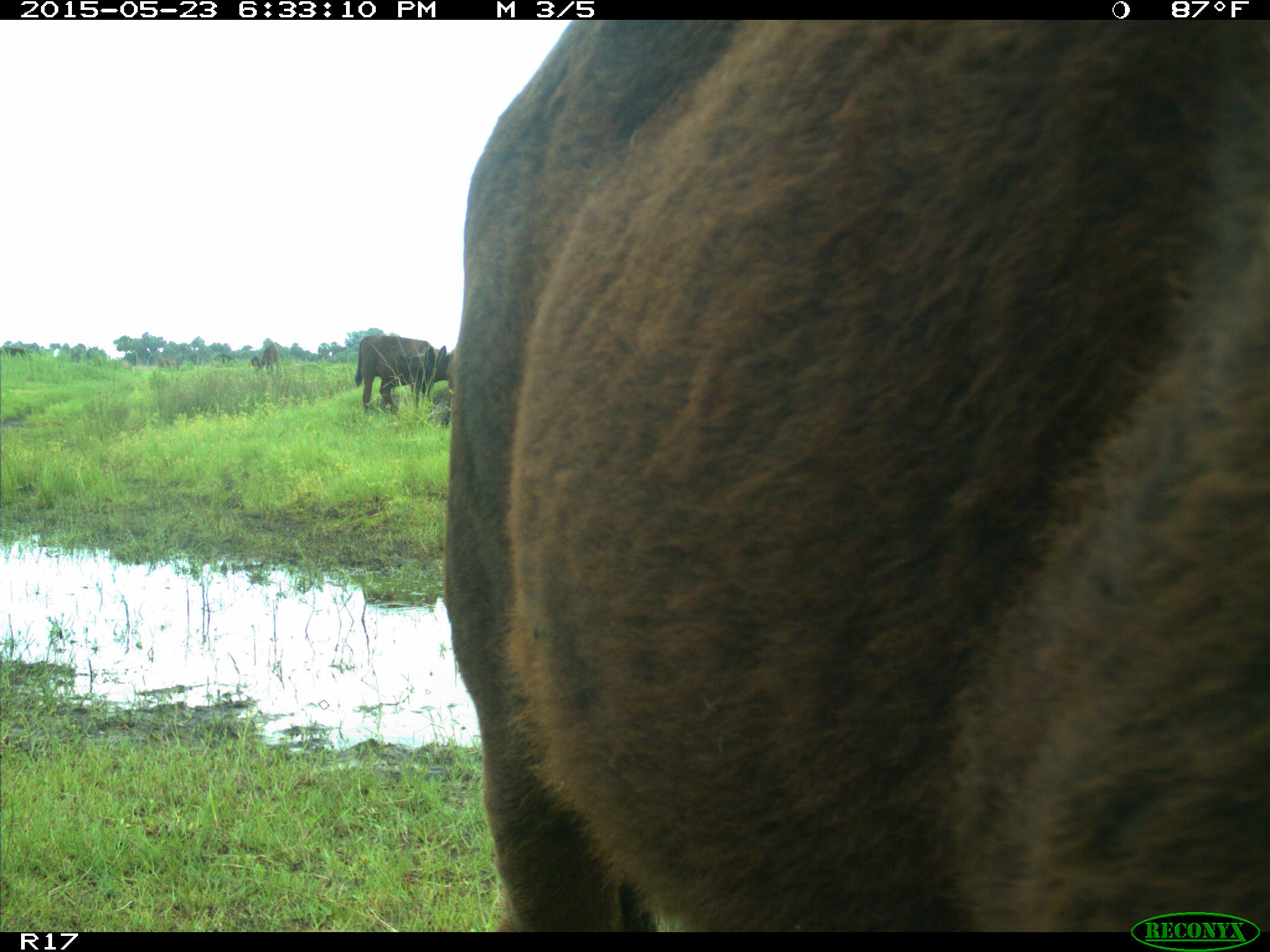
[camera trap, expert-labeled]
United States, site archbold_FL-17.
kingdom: Animalia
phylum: Chordata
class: Mammalia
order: Artiodactyla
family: Bovidae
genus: Bos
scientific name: Bos taurus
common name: domestic cow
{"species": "Bos taurus (domestic cow)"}